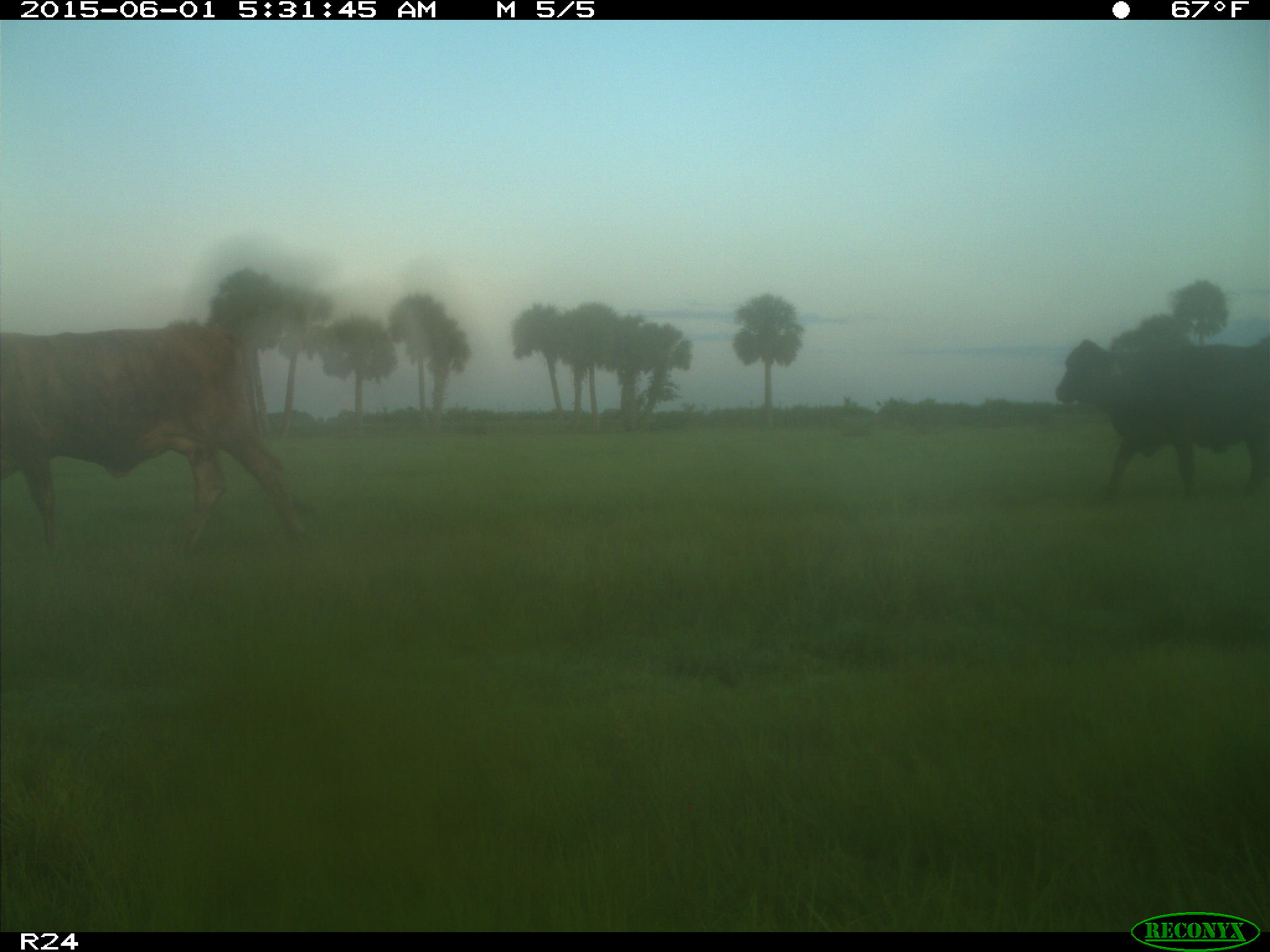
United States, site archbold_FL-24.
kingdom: Animalia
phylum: Chordata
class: Mammalia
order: Artiodactyla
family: Bovidae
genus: Bos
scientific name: Bos taurus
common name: domestic cow